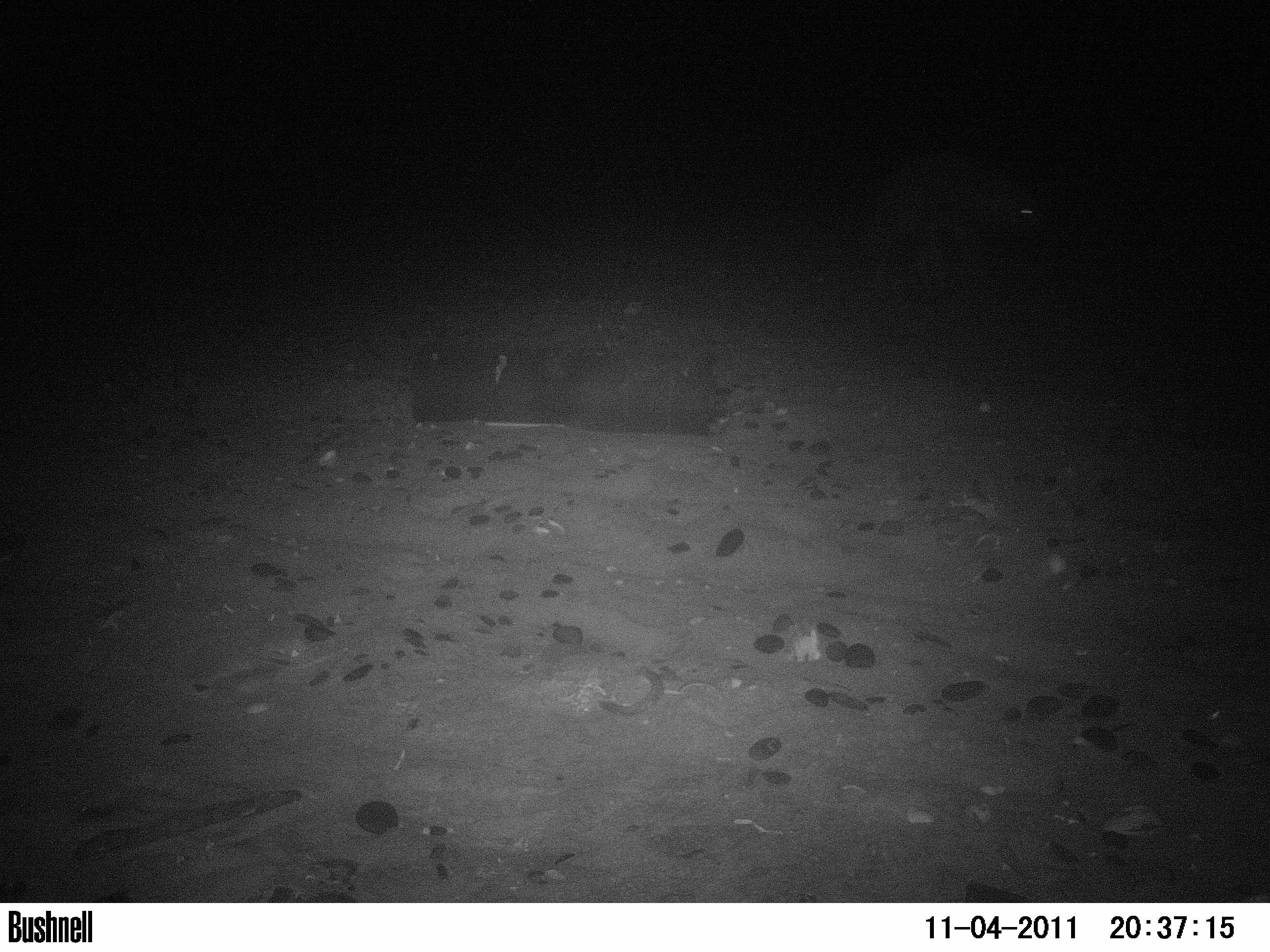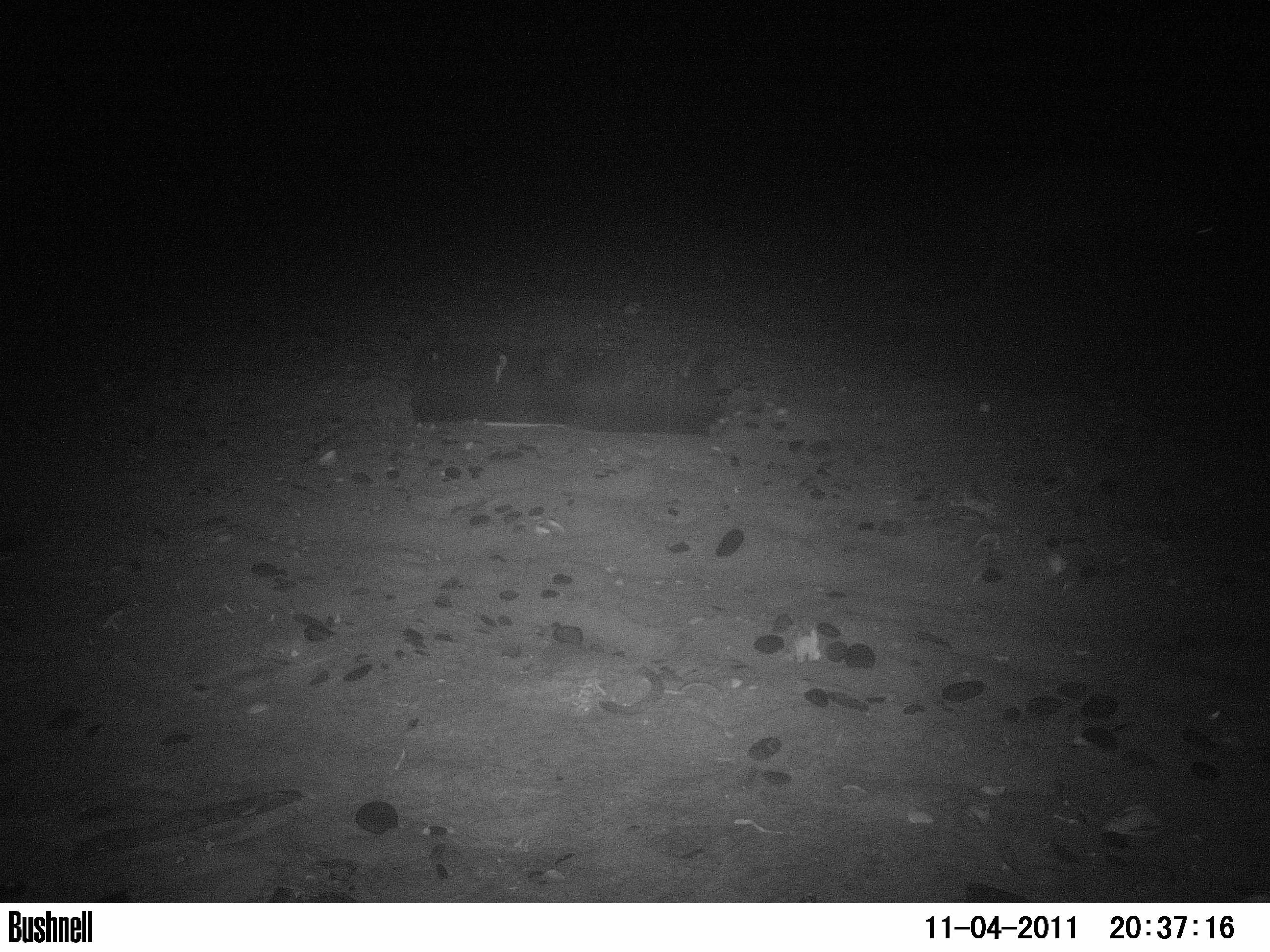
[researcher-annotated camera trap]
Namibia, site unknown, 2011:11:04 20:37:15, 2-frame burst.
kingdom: Animalia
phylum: Chordata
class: Mammalia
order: Carnivora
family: Hyaenidae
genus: Parahyaena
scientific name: Parahyaena brunnea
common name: brown hyena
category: hyaena brunnea